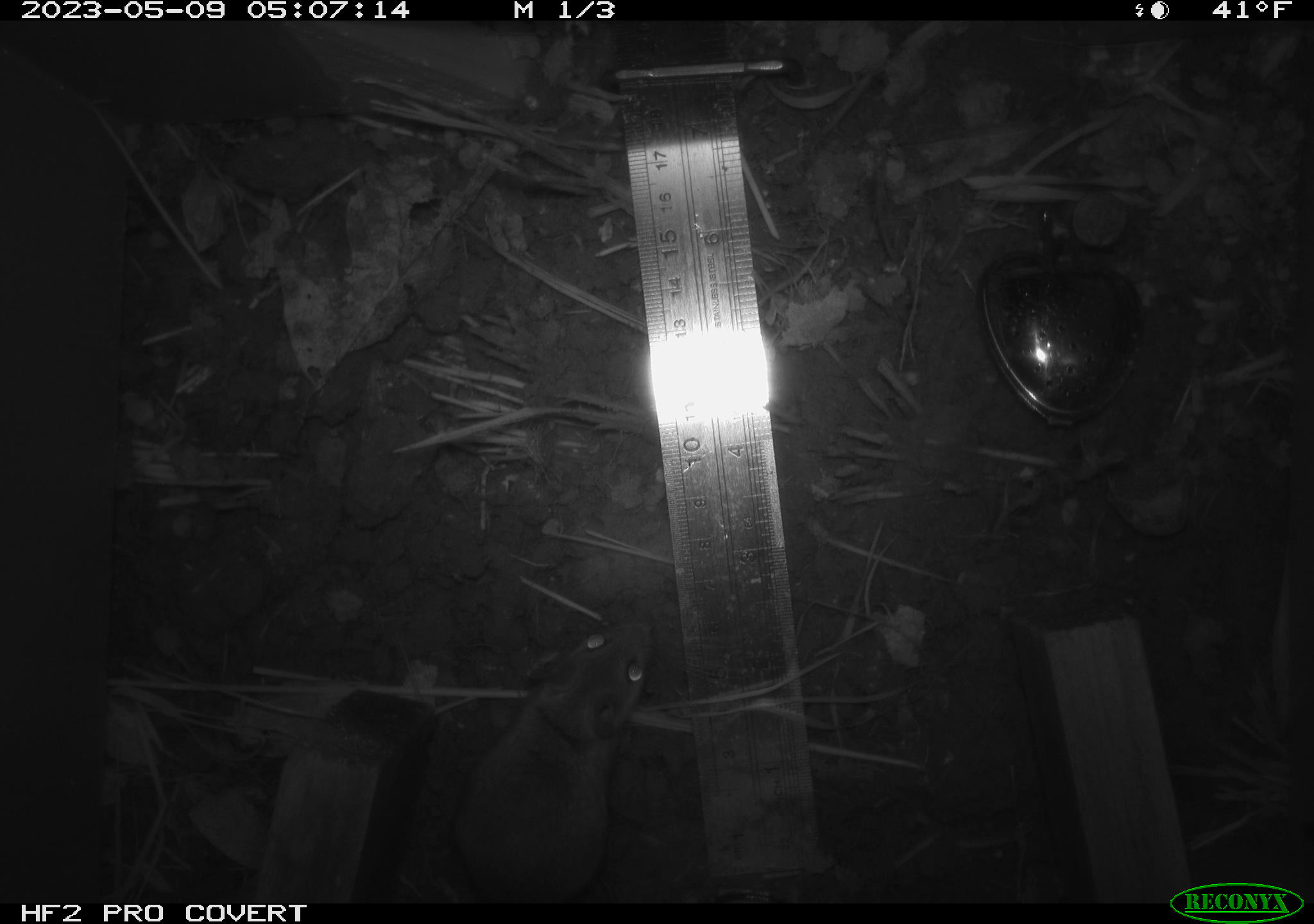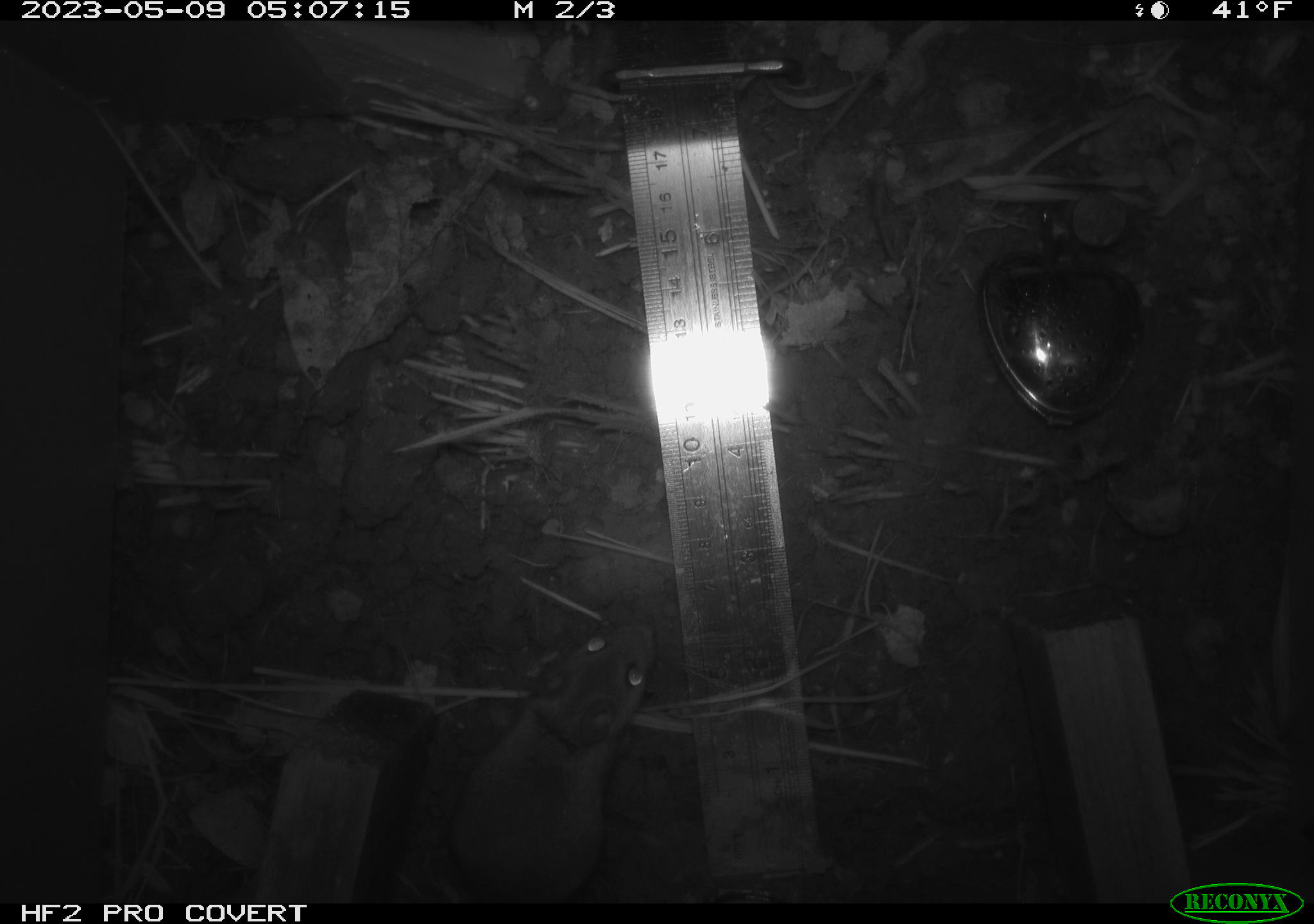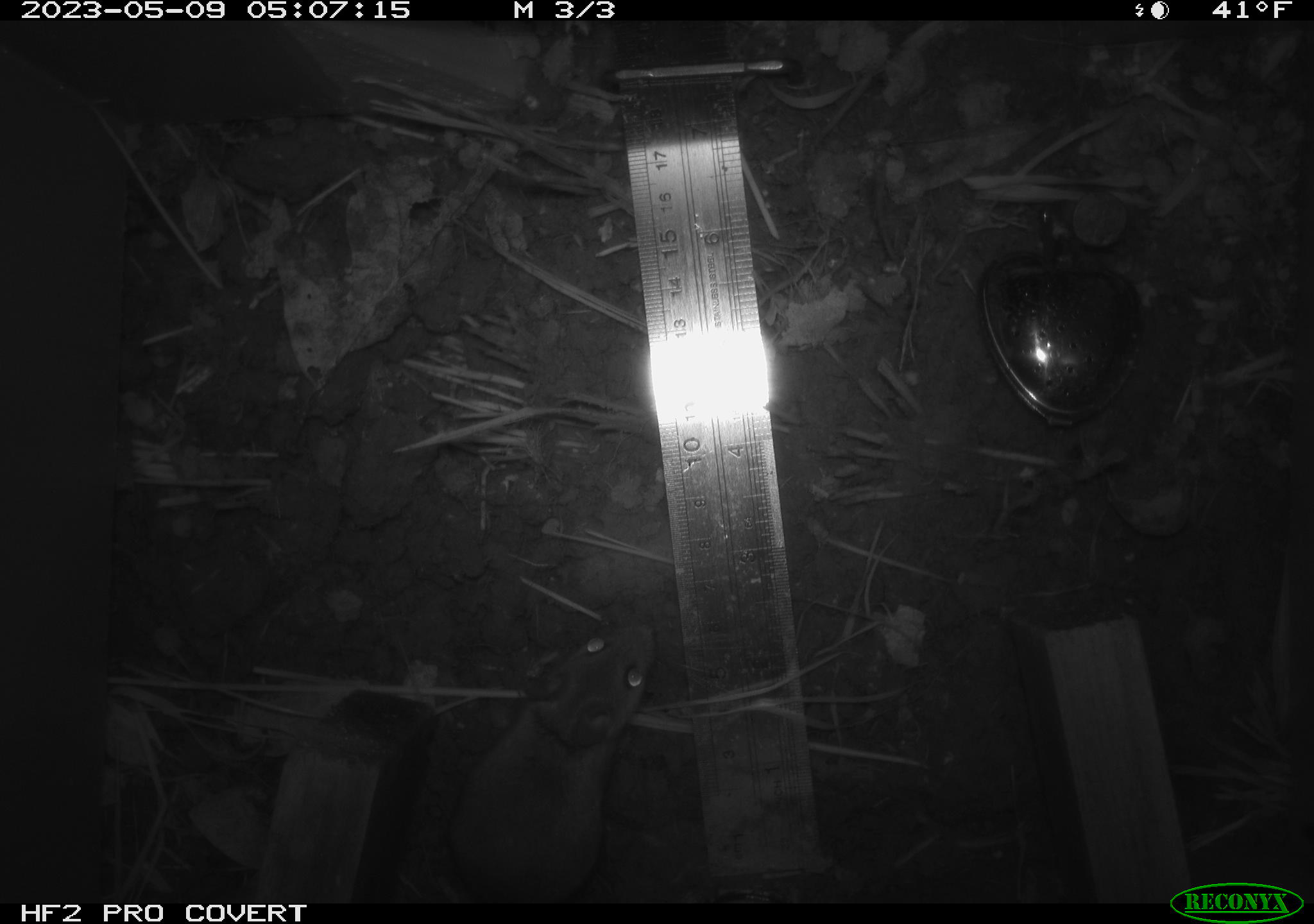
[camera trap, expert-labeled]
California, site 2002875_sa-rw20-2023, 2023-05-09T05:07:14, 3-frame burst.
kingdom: Animalia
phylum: Chordata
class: Mammalia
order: Rodentia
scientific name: Rodentia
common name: mouse species